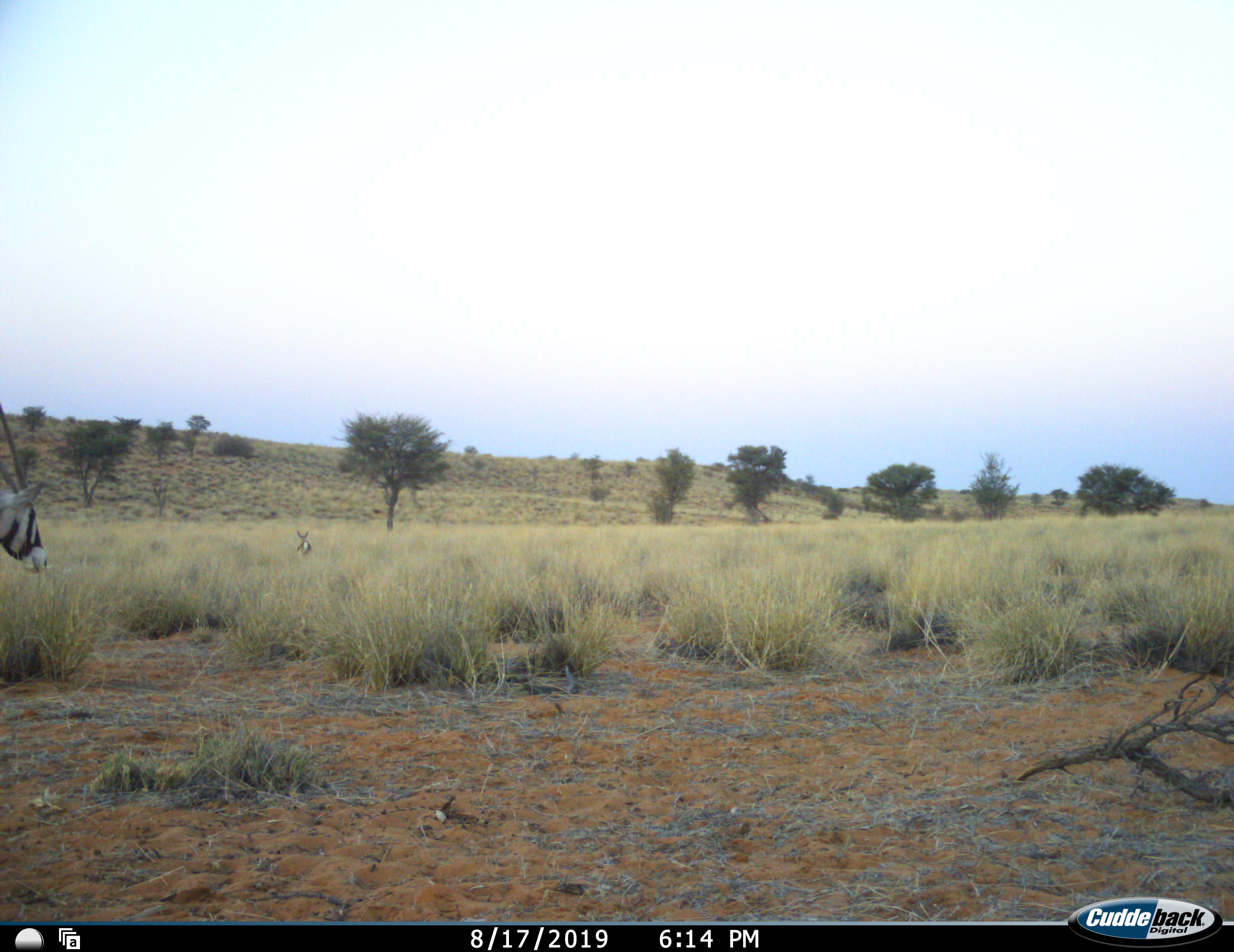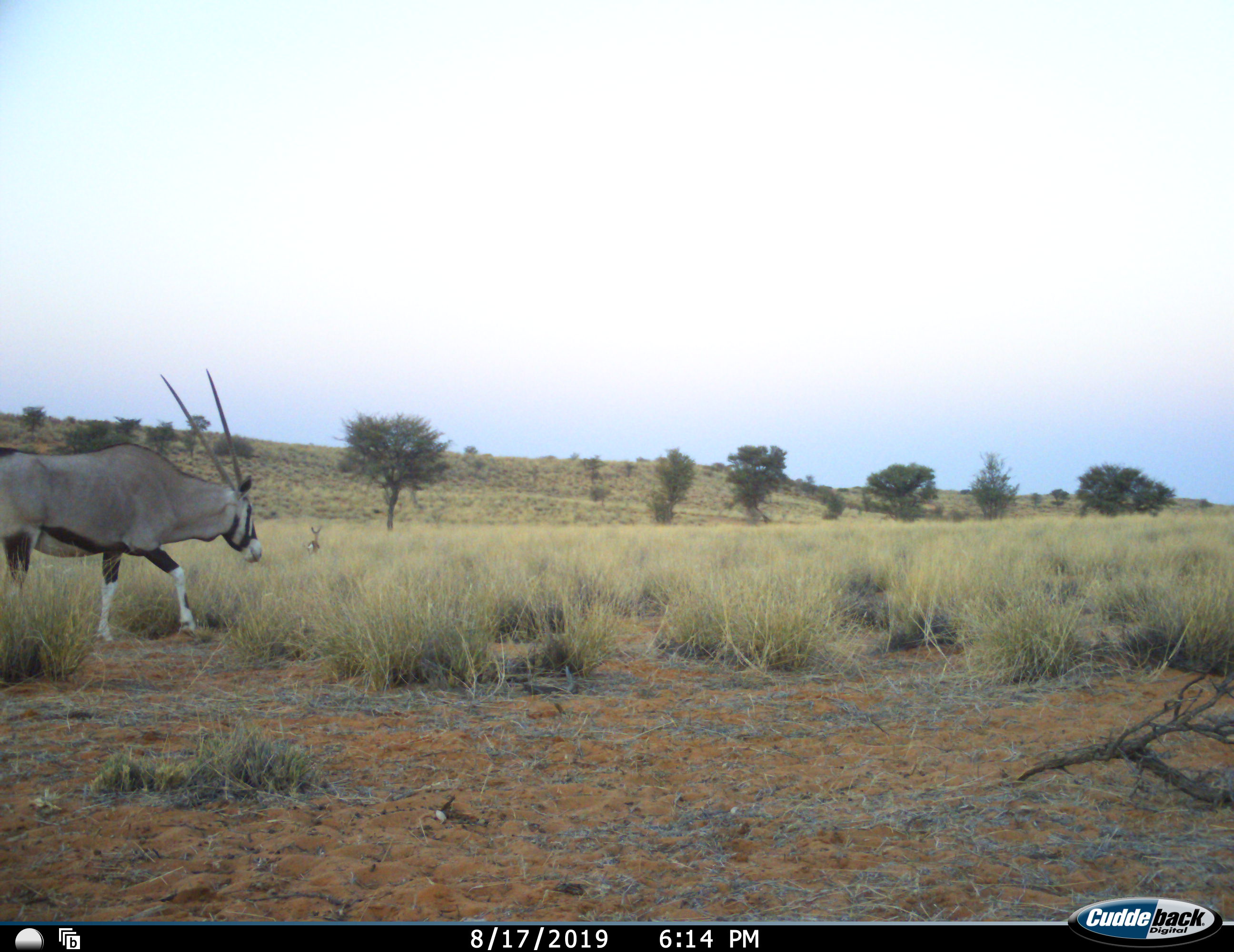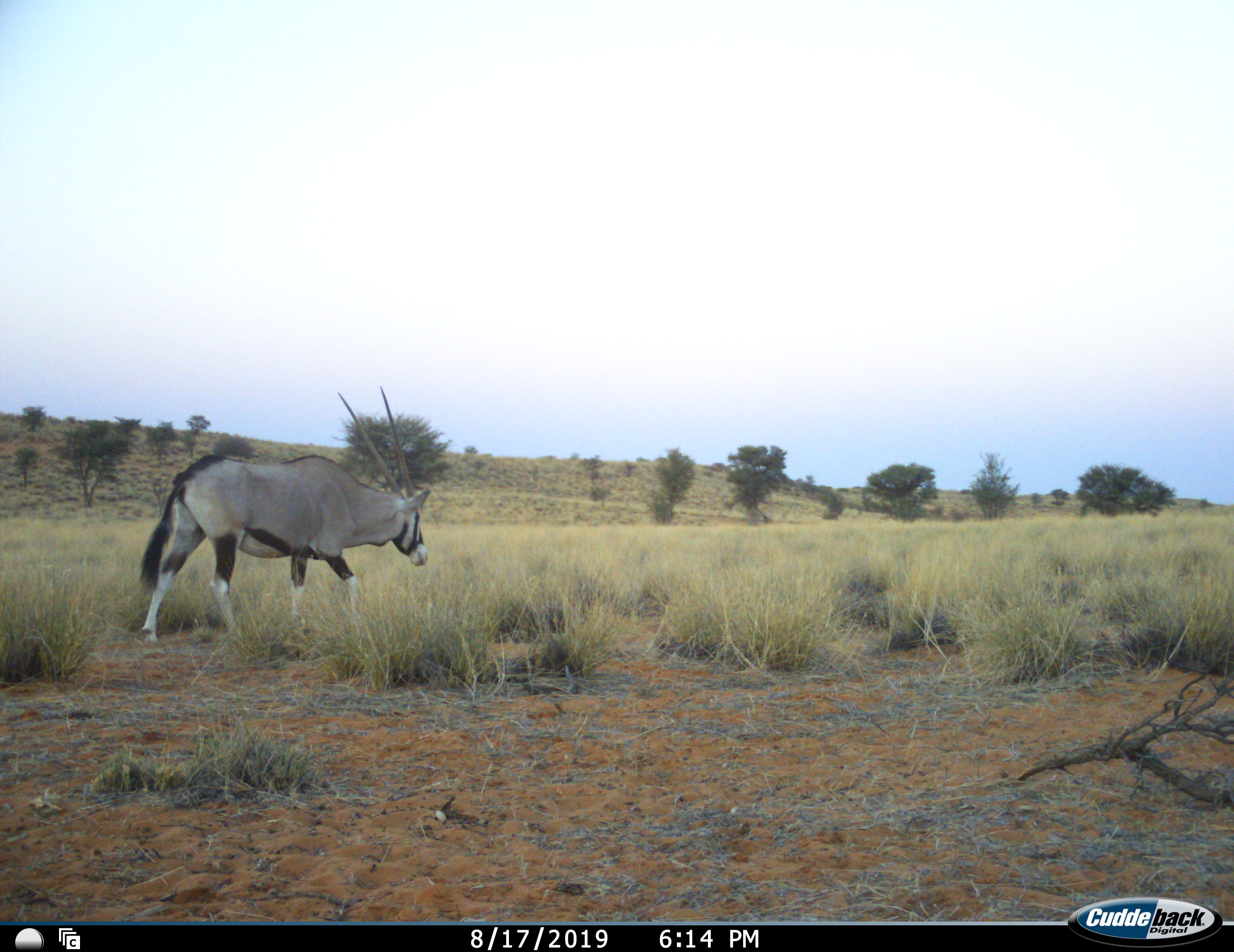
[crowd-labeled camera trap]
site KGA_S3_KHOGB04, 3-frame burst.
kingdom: Animalia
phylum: Chordata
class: Mammalia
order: Artiodactyla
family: Bovidae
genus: Oryx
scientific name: Oryx gazella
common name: gemsbok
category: oryx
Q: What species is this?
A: Oryx (gemsbok) (Oryx gazella).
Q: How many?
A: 1.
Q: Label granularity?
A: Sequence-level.